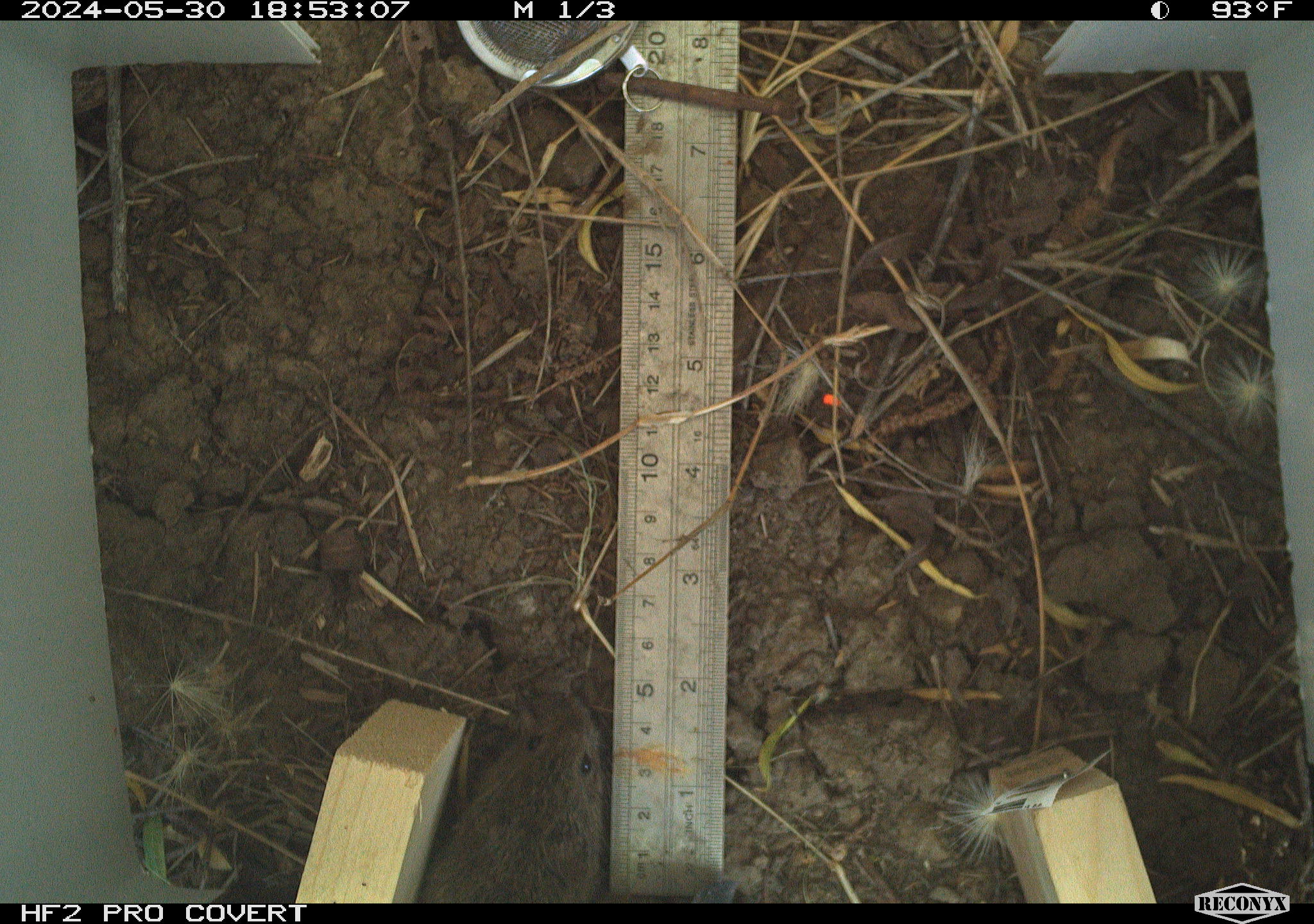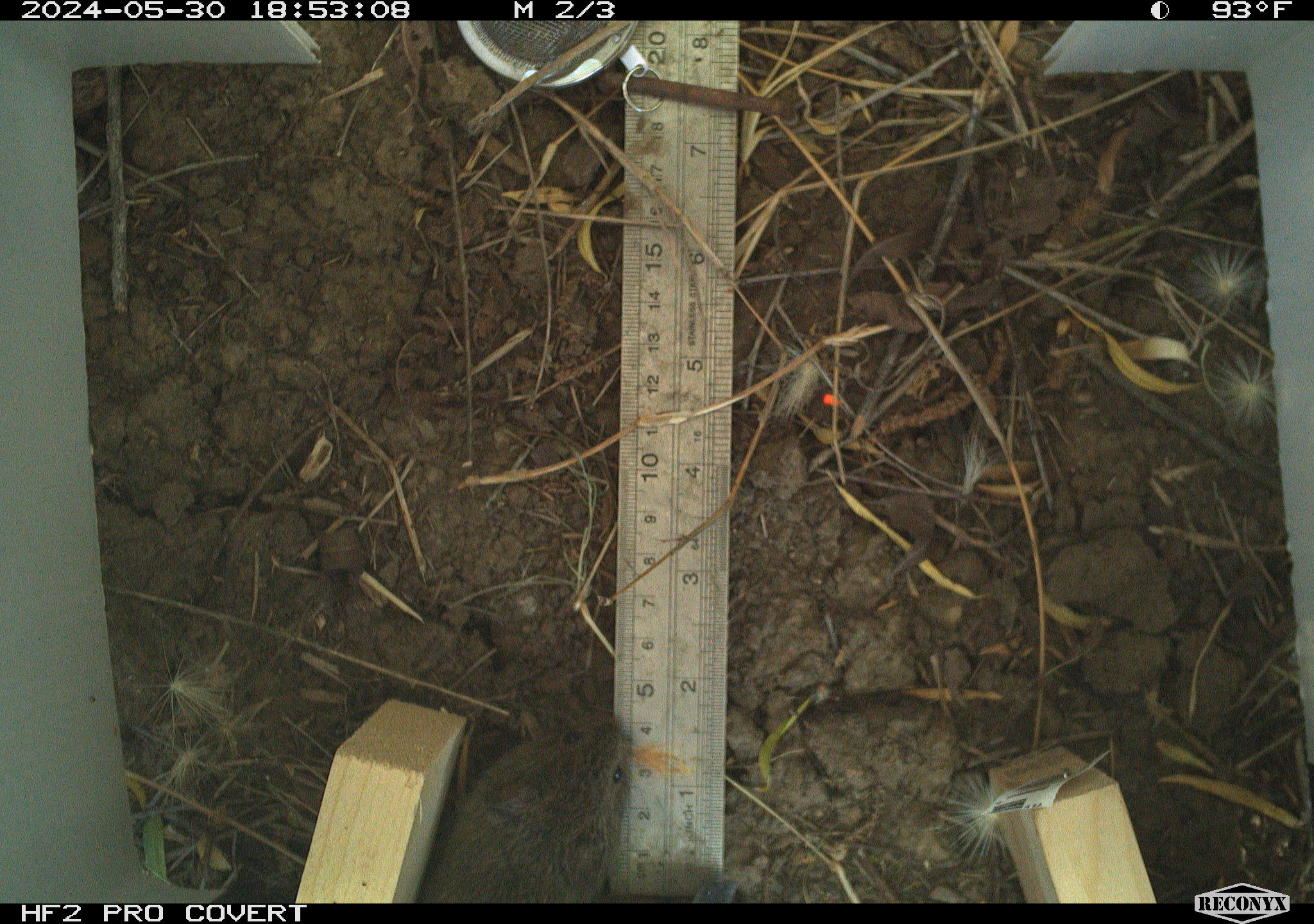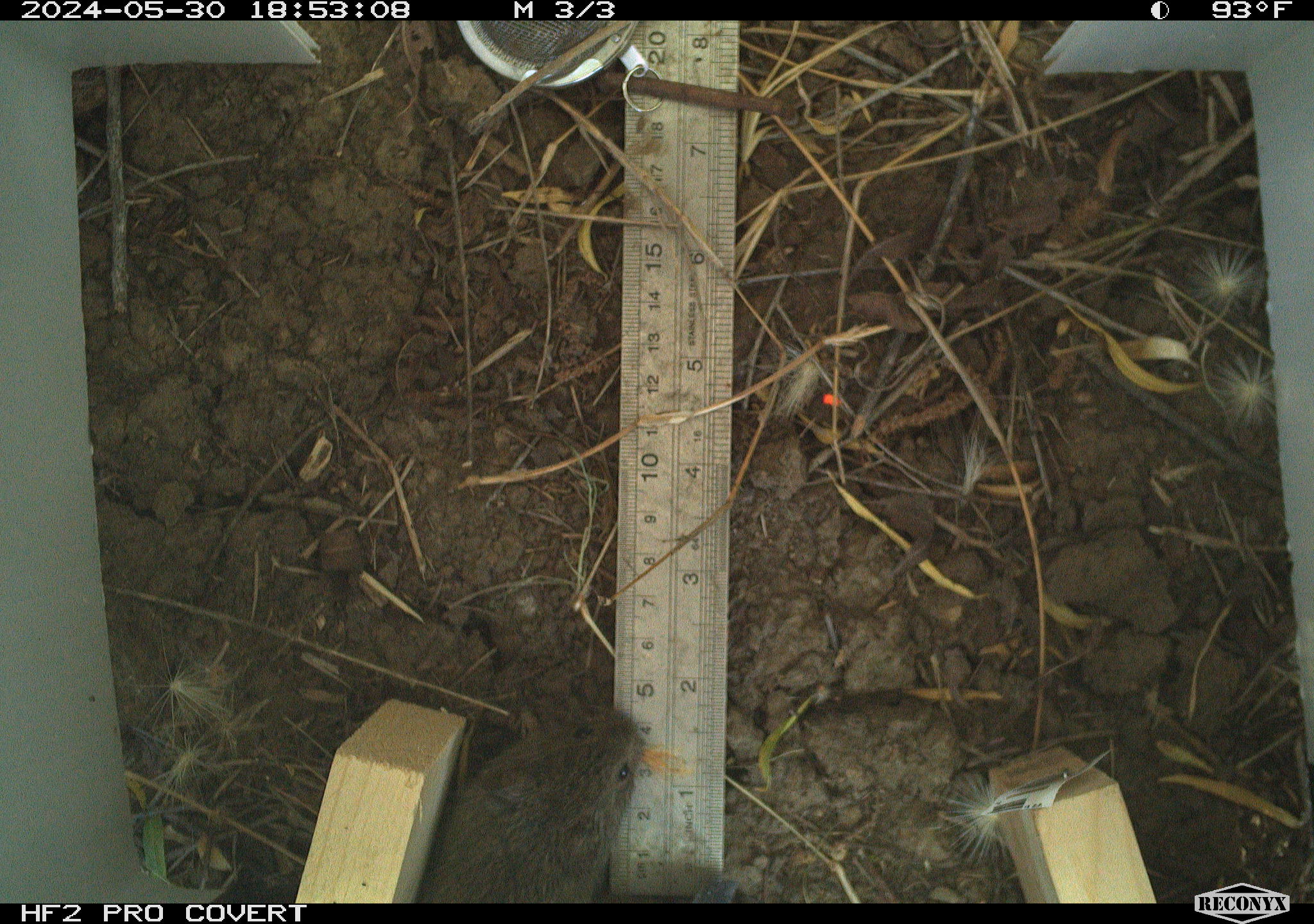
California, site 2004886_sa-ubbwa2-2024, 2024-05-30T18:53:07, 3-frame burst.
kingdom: Animalia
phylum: Chordata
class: Mammalia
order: Rodentia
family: Cricetidae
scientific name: Arvicolinae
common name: voles, lemmings, and muskrats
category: arvicolinae subfamily